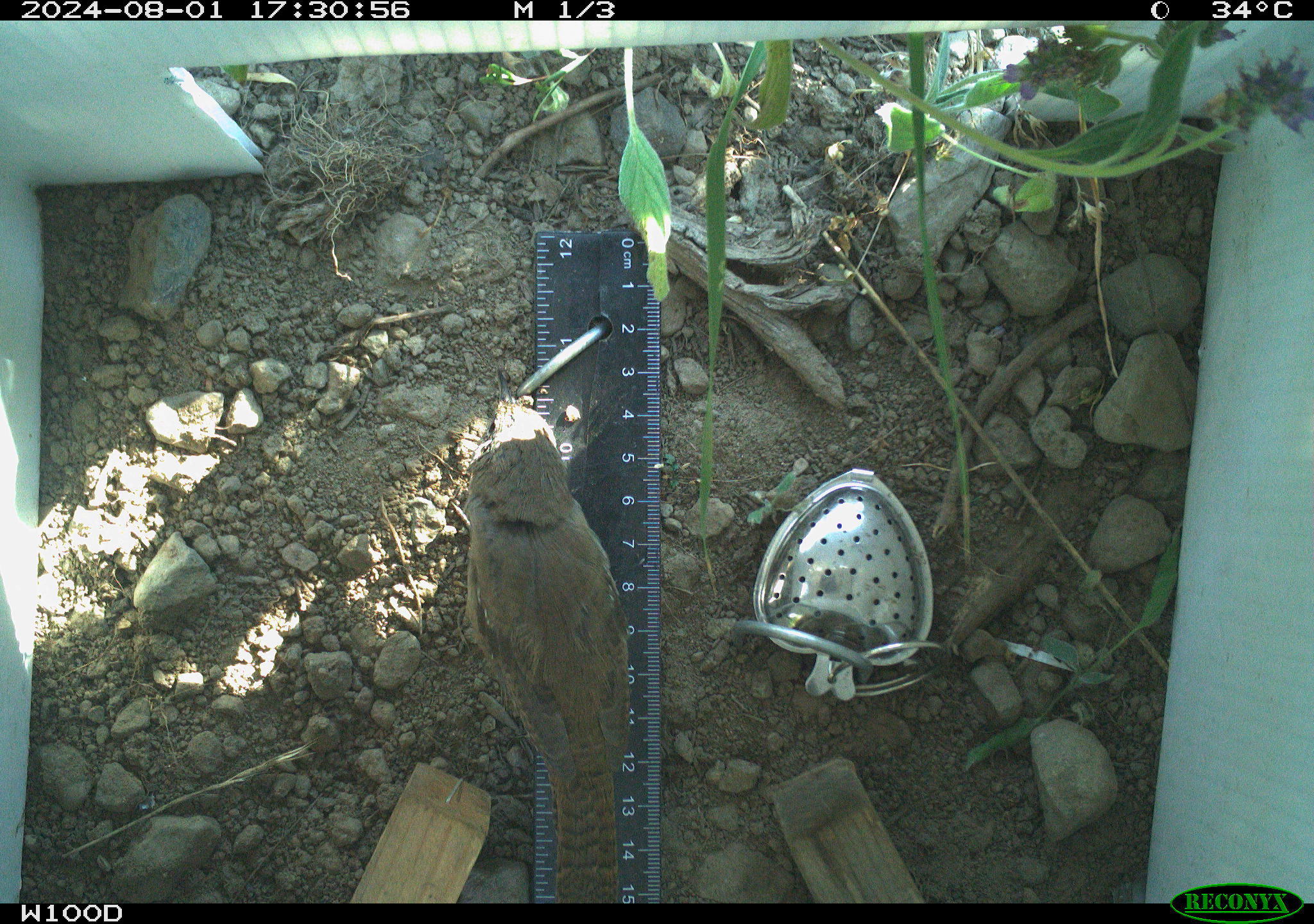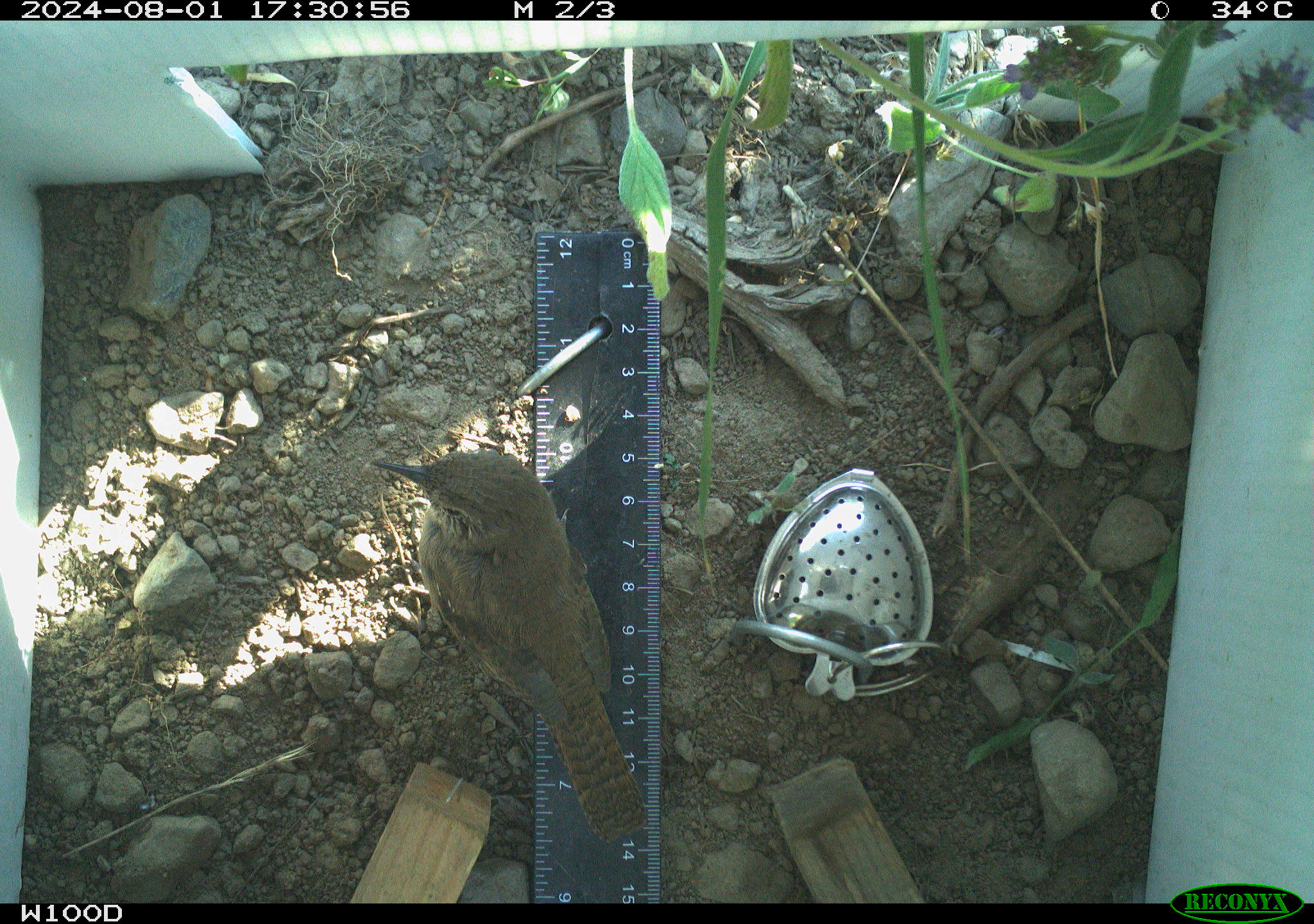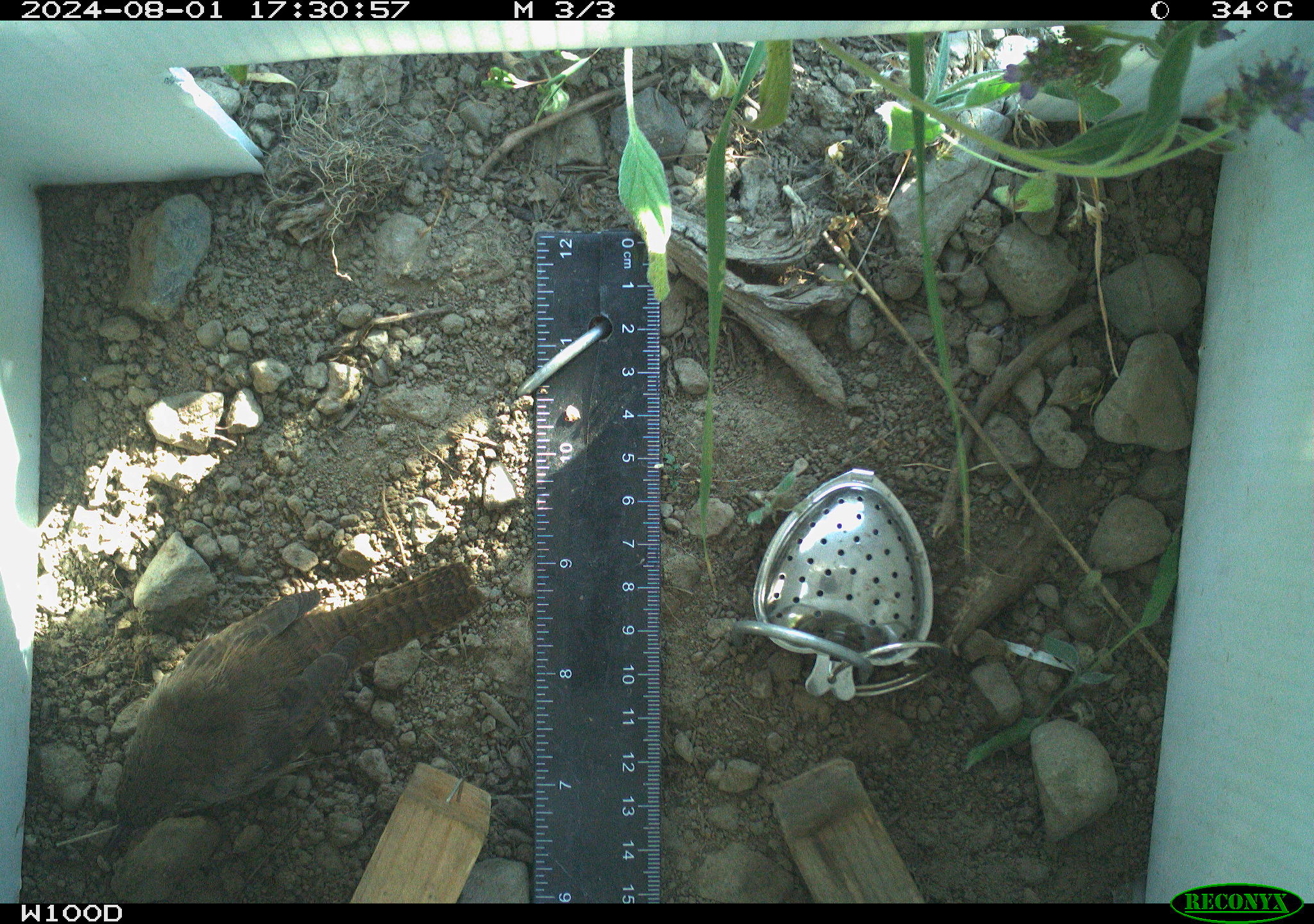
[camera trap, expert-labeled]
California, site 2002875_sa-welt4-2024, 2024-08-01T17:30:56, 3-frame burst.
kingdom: Animalia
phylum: Chordata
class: Aves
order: Passeriformes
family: Troglodytidae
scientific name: Troglodytidae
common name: wren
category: troglodytidae family